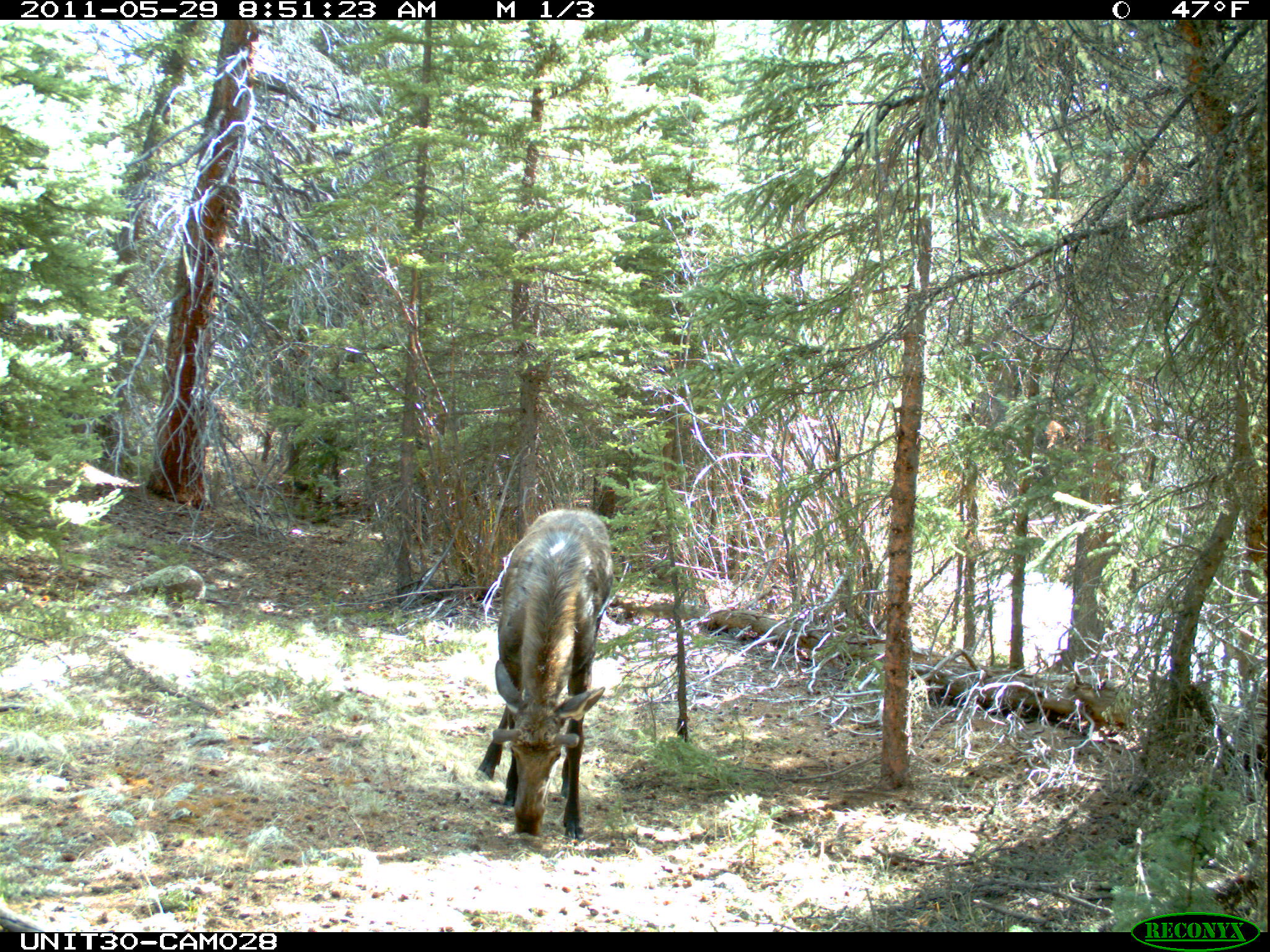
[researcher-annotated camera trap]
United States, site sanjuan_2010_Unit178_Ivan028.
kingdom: Animalia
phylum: Chordata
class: Mammalia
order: Artiodactyla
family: Cervidae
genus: Alces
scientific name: Alces alces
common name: moose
Alces alces (moose).